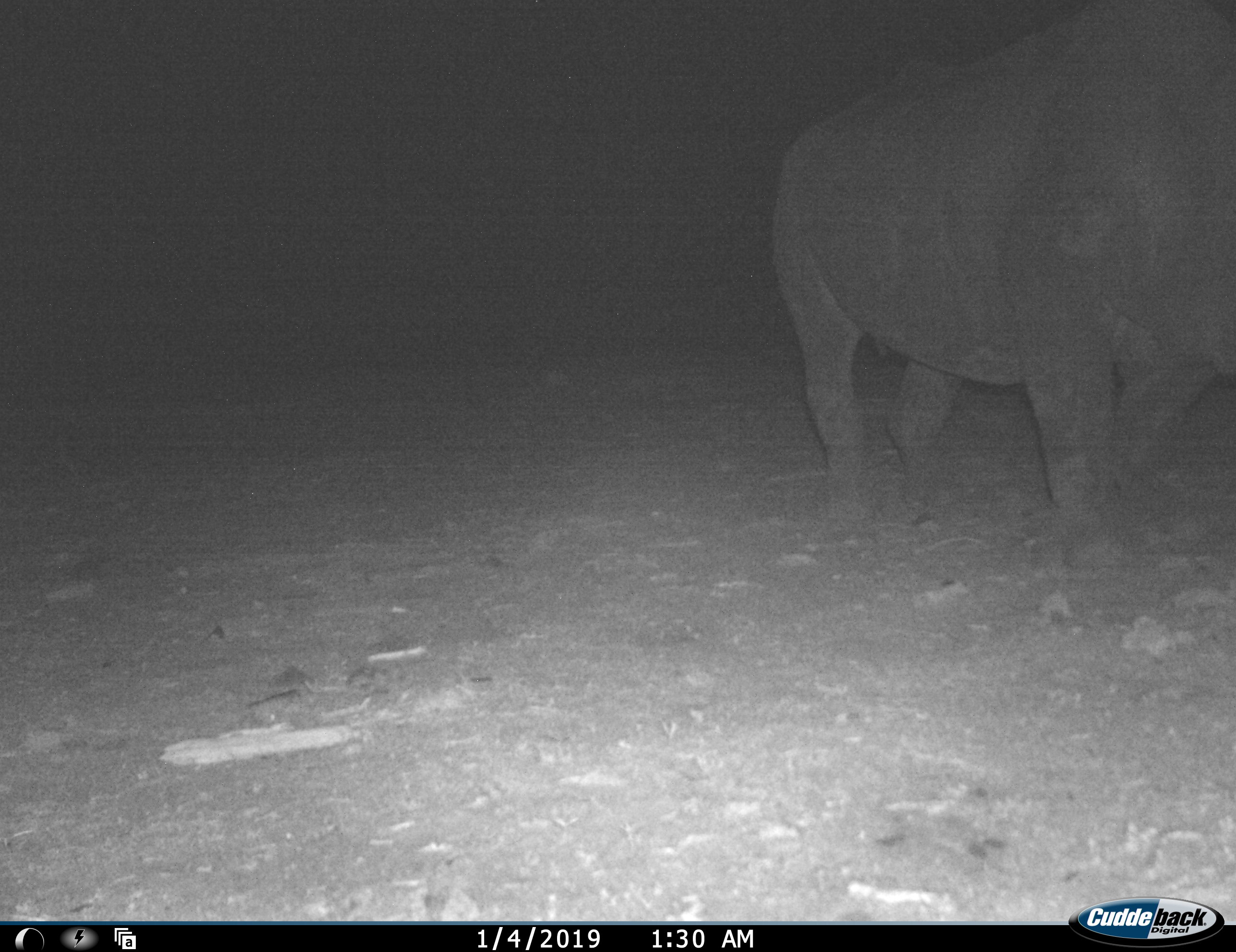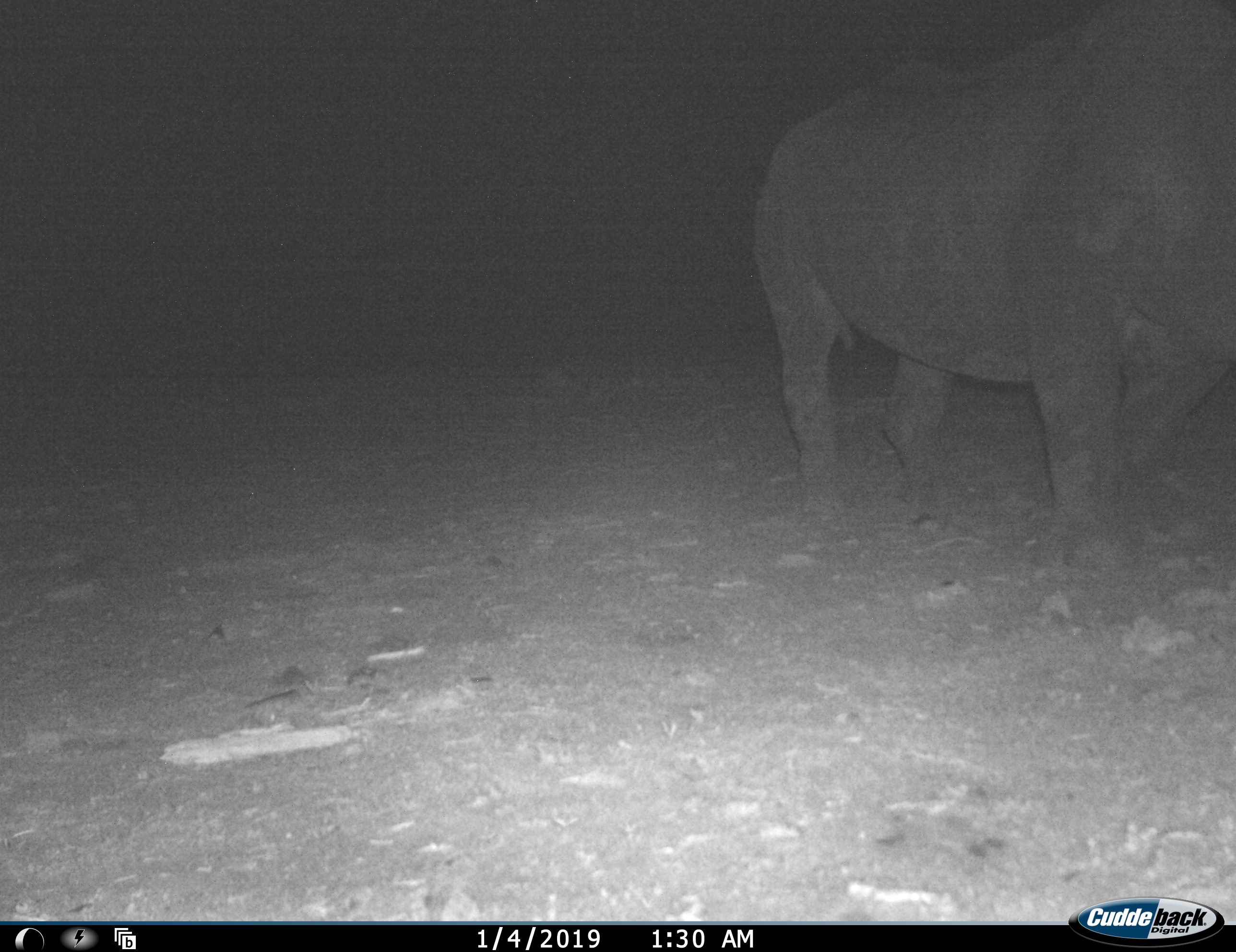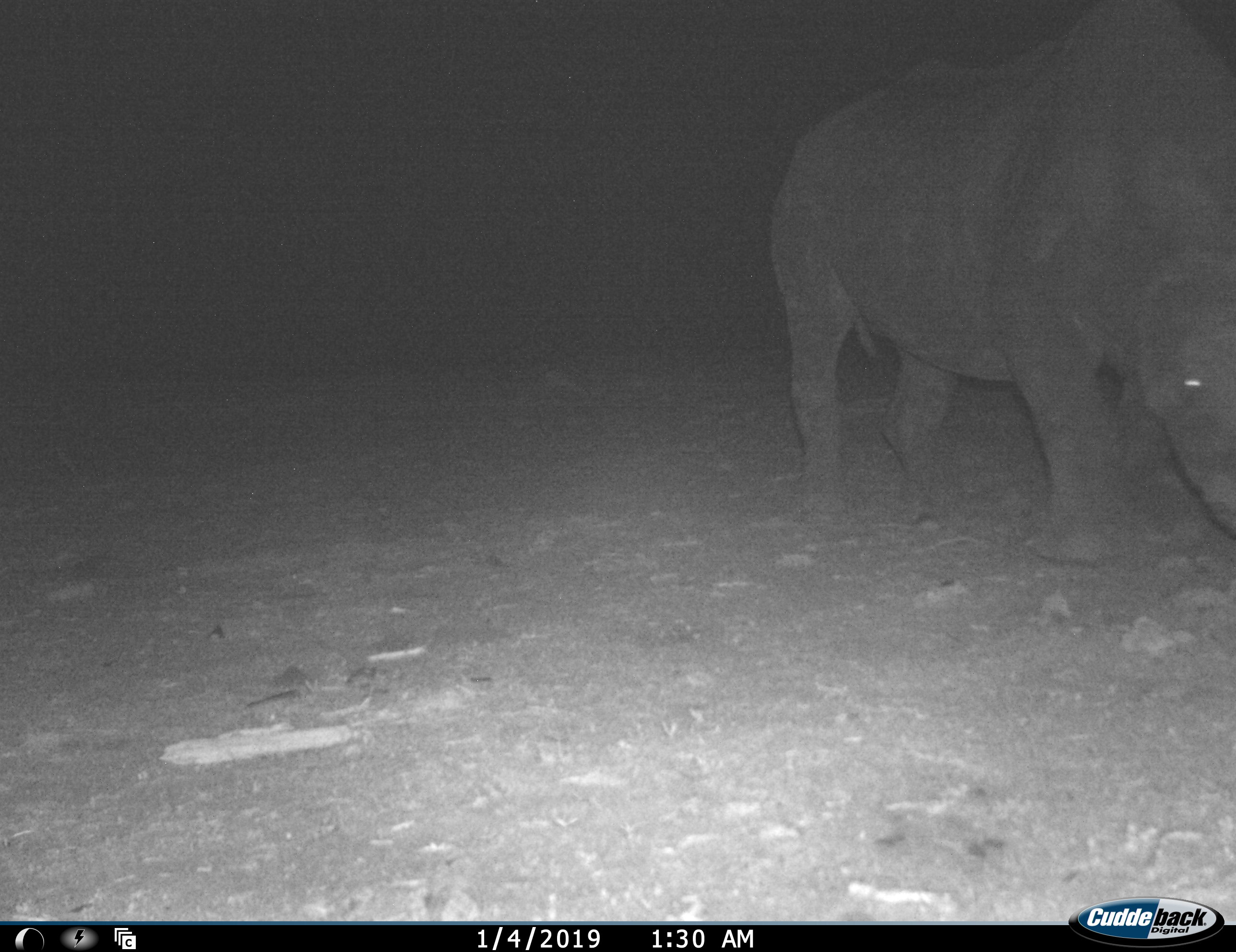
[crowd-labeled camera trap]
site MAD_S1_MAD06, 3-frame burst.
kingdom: Animalia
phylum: Chordata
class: Mammalia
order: Perissodactyla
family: Rhinocerotidae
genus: Diceros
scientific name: Diceros bicornis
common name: black rhinoceros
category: rhinocerosblack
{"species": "rhinocerosblack (black rhinoceros) (Diceros bicornis)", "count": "1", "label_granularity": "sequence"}